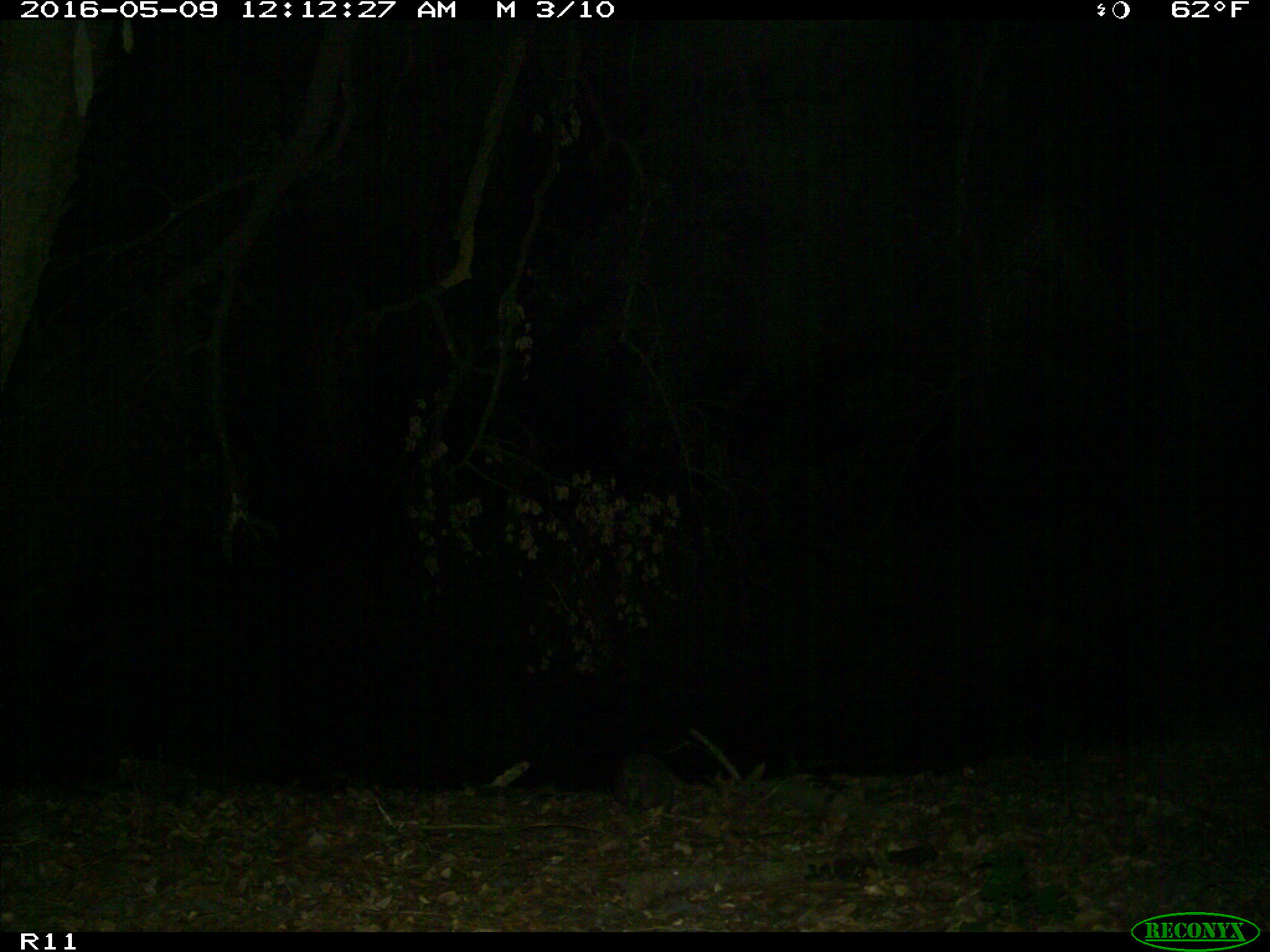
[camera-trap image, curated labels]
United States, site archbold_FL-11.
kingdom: Animalia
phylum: Chordata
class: Mammalia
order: Cingulata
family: Dasypodidae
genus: Dasypus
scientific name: Dasypus novemcinctus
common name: nine-banded armadillo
Dasypus novemcinctus (nine-banded armadillo).